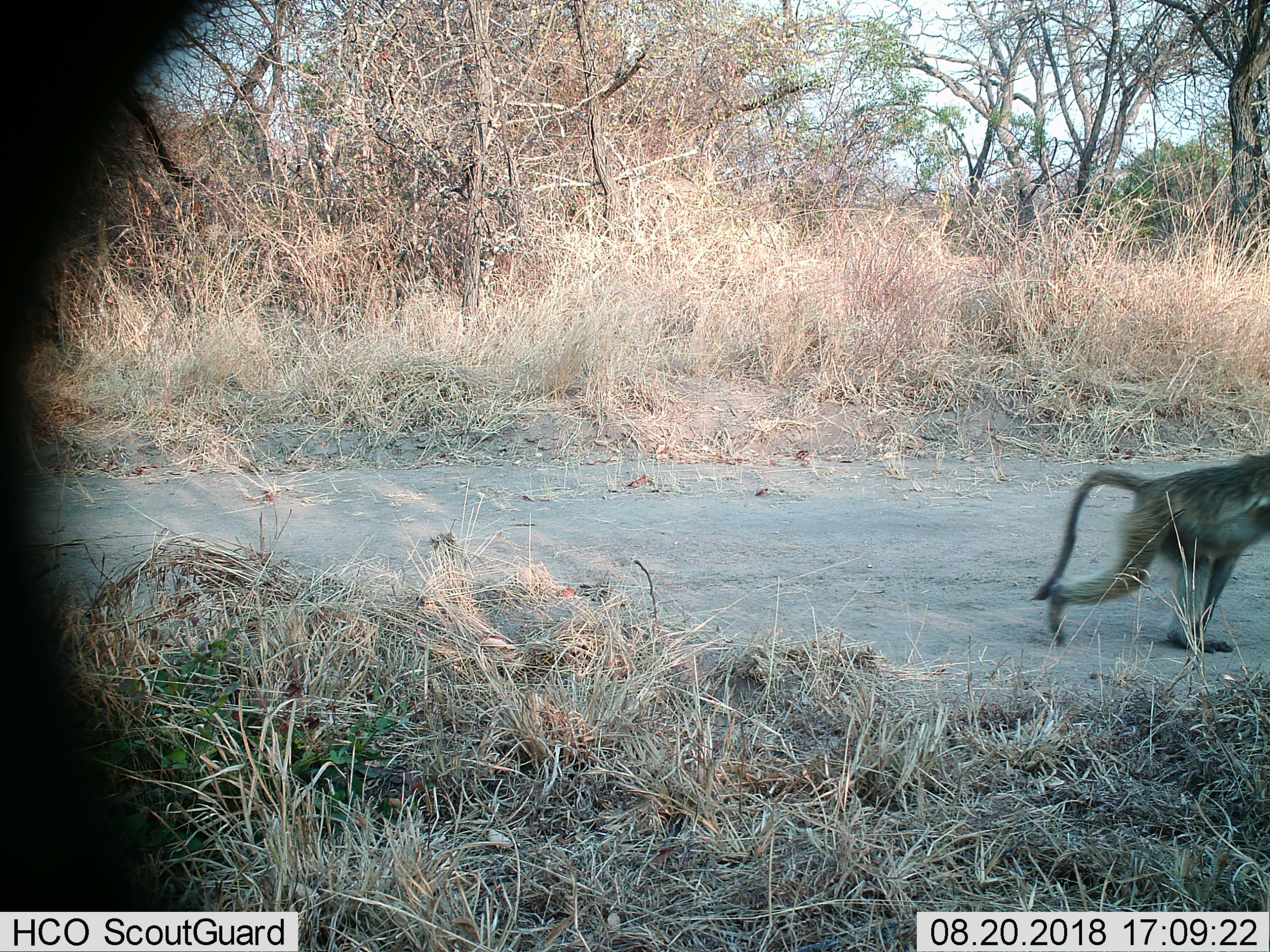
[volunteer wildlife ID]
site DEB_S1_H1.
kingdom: Animalia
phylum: Chordata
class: Mammalia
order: Primates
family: Cercopithecidae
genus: Papio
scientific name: Papio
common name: baboon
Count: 1.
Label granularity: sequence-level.